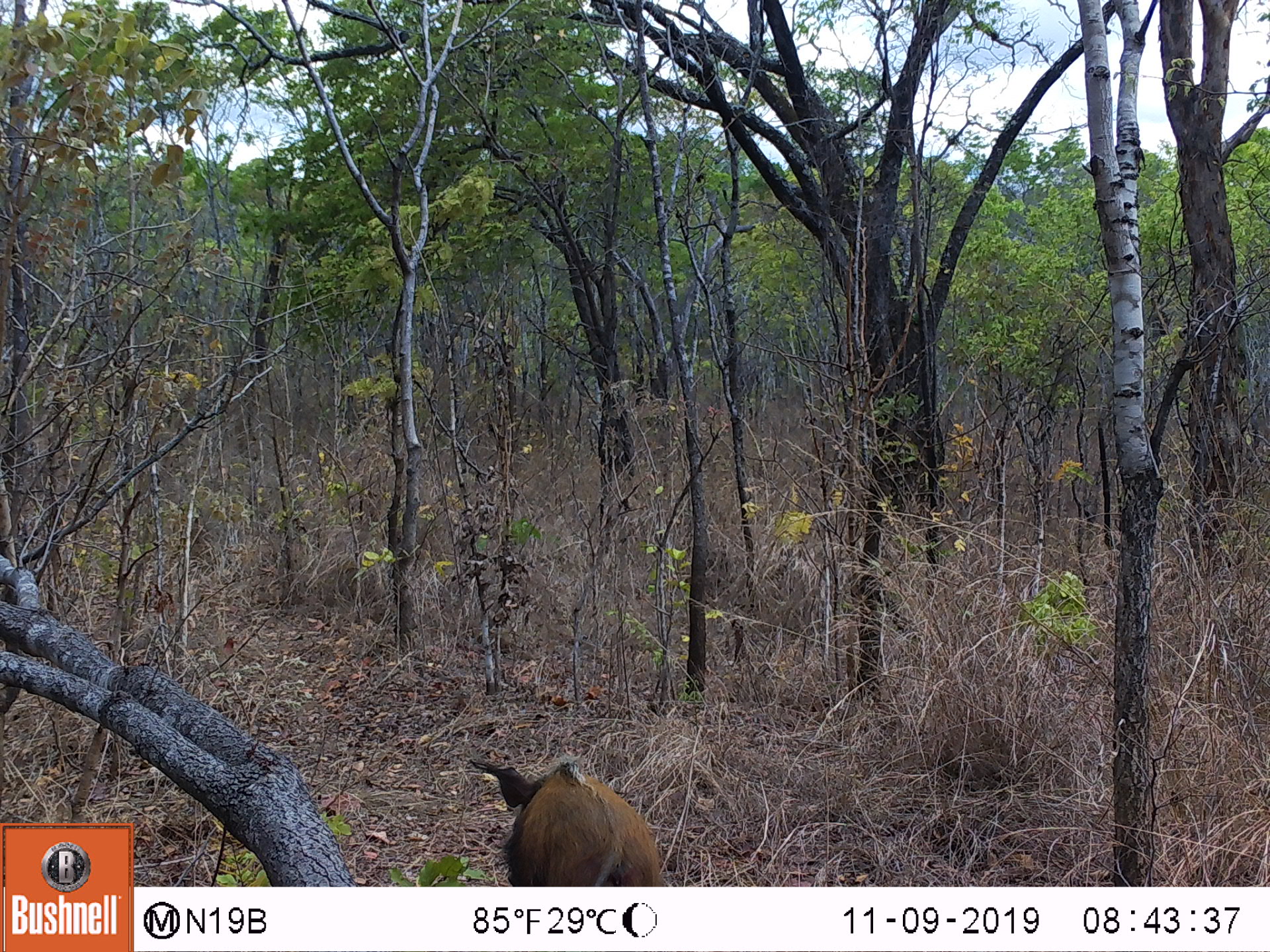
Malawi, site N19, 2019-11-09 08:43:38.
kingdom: Animalia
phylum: Chordata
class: Mammalia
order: Artiodactyla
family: Suidae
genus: Potamochoerus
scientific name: Potamochoerus larvatus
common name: bushpig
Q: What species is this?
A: Bushpig (Potamochoerus larvatus).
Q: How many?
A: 1.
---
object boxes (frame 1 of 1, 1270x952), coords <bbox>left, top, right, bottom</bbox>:
bushpig: <bbox>464, 750, 672, 885</bbox>